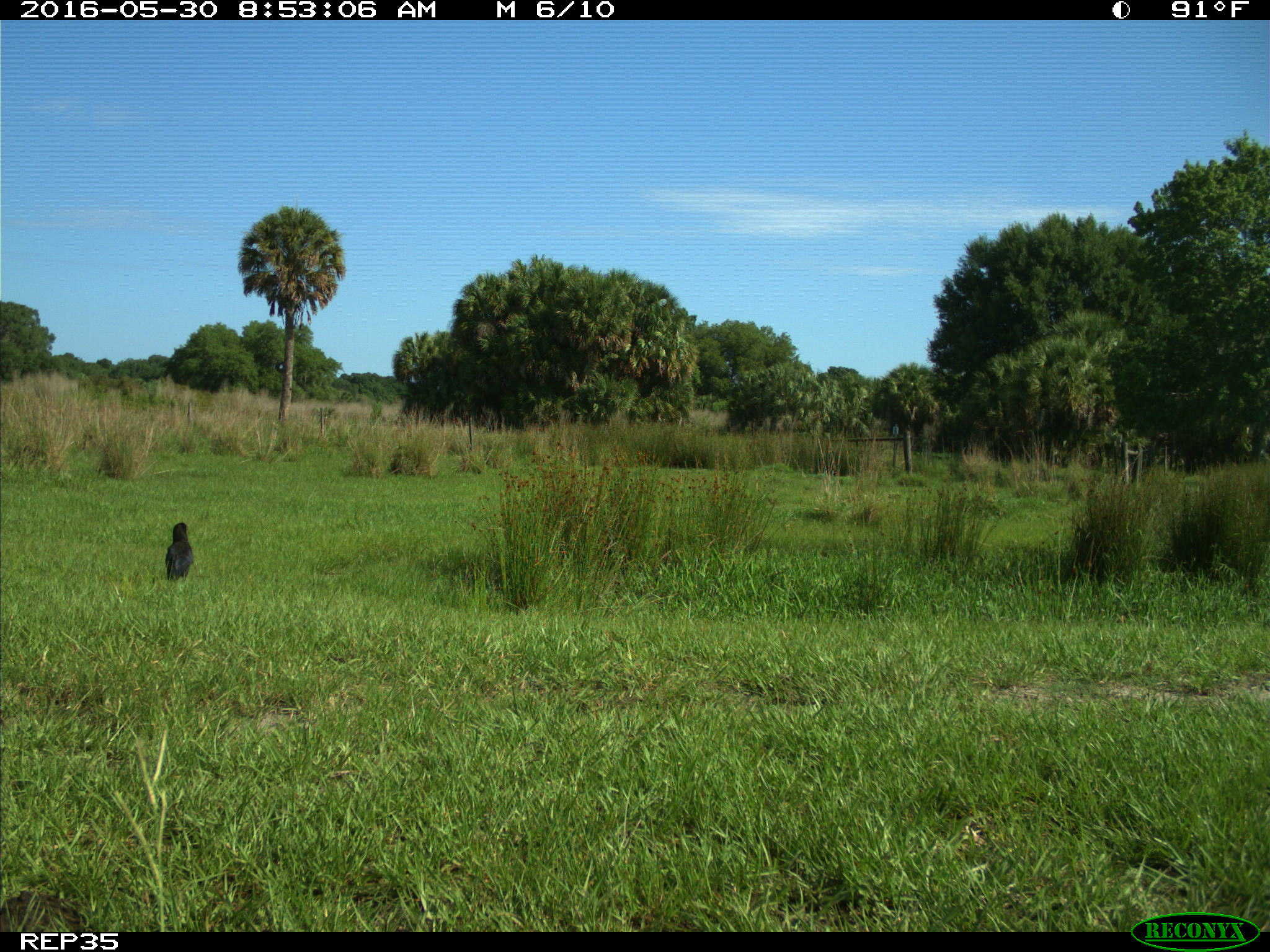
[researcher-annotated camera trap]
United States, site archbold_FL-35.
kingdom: Animalia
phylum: Chordata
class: Aves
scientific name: Aves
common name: birds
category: unidentified bird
Unidentified bird (birds) (Aves).